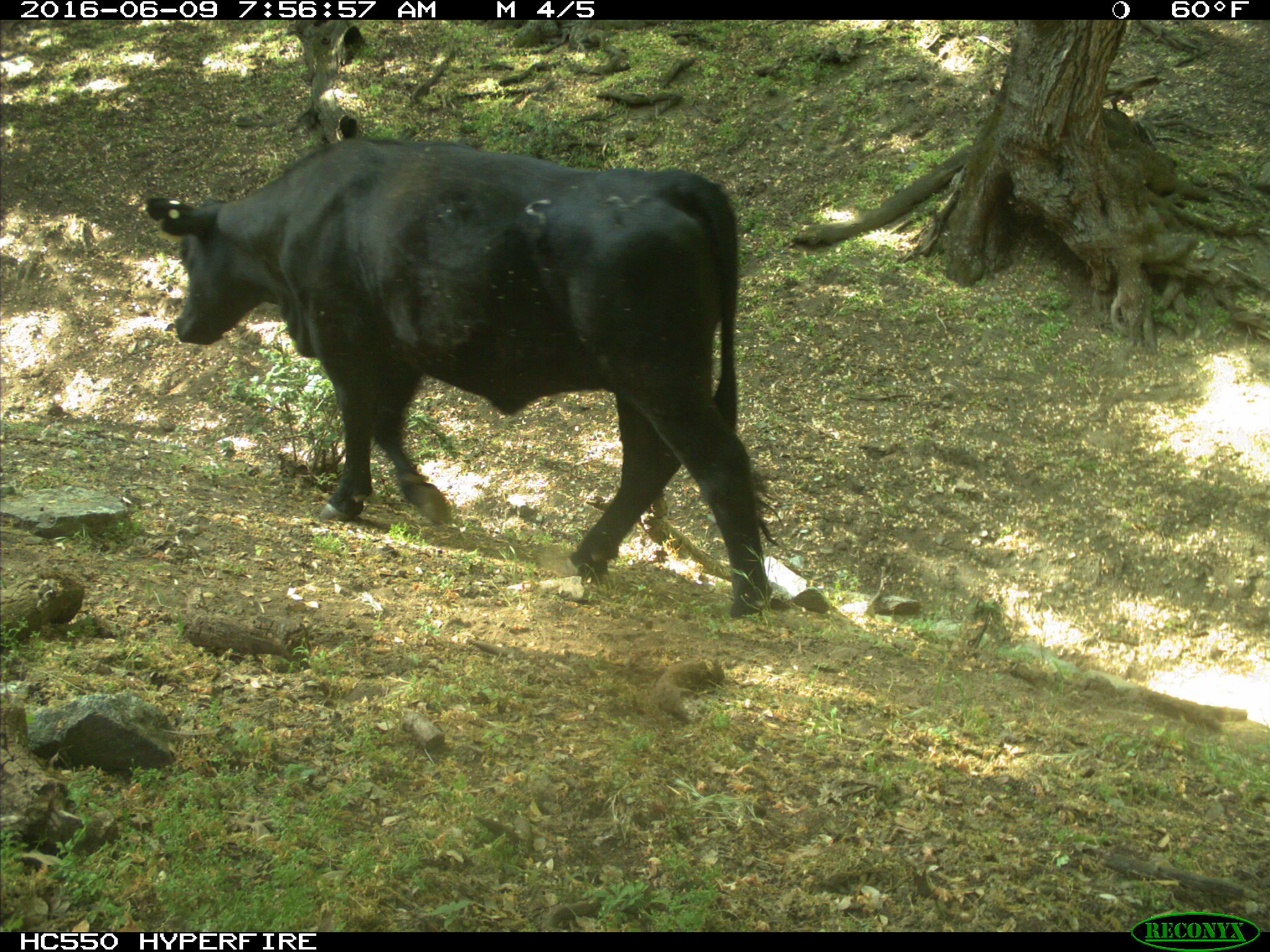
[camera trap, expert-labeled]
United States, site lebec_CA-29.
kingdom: Animalia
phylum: Chordata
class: Mammalia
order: Artiodactyla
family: Bovidae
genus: Bos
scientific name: Bos taurus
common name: domestic cow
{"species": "Bos taurus (domestic cow)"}